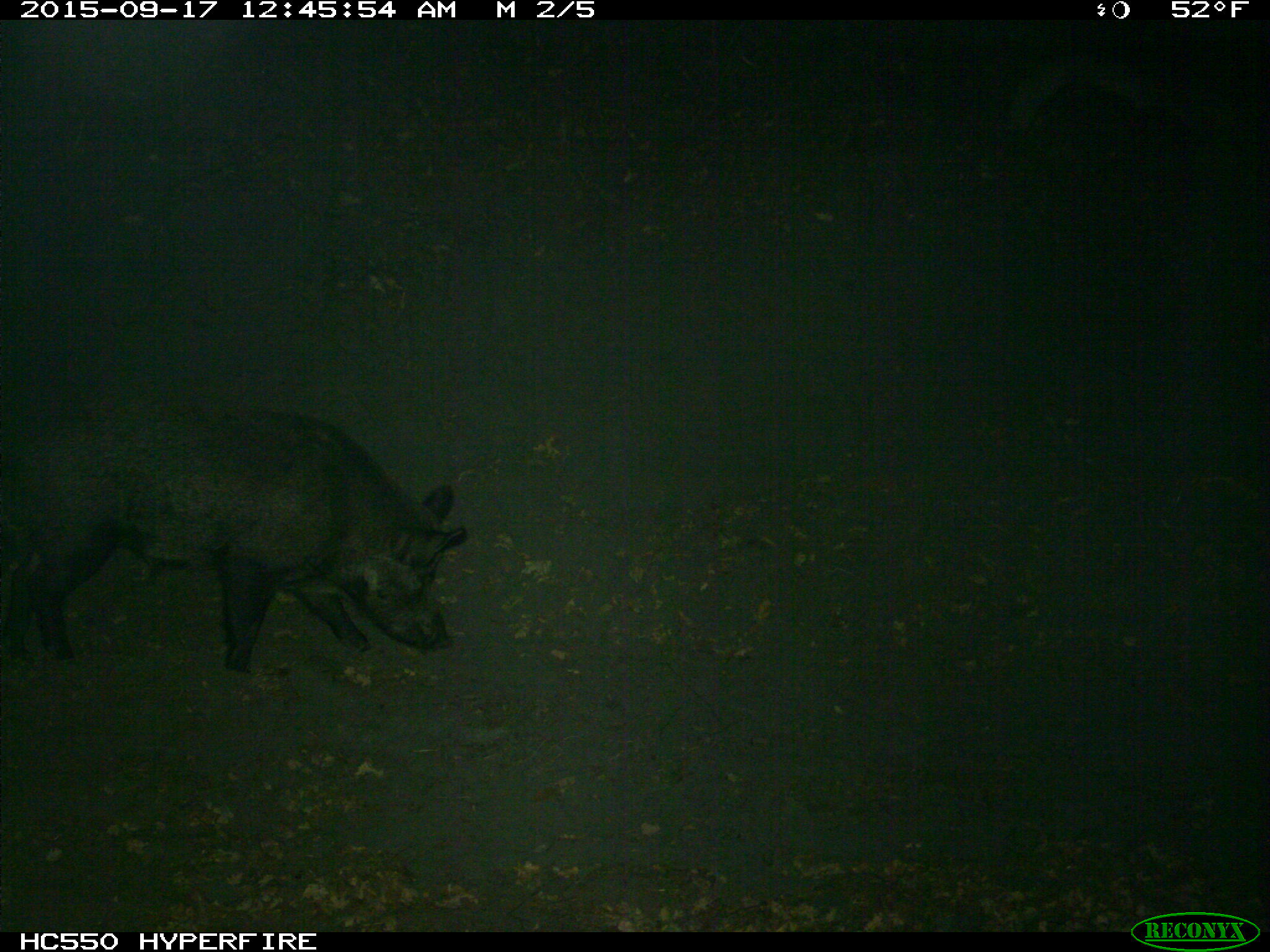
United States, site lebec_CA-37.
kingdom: Animalia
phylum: Chordata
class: Mammalia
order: Artiodactyla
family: Suidae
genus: Sus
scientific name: Sus scrofa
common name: wild boar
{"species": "Sus scrofa (wild boar)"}